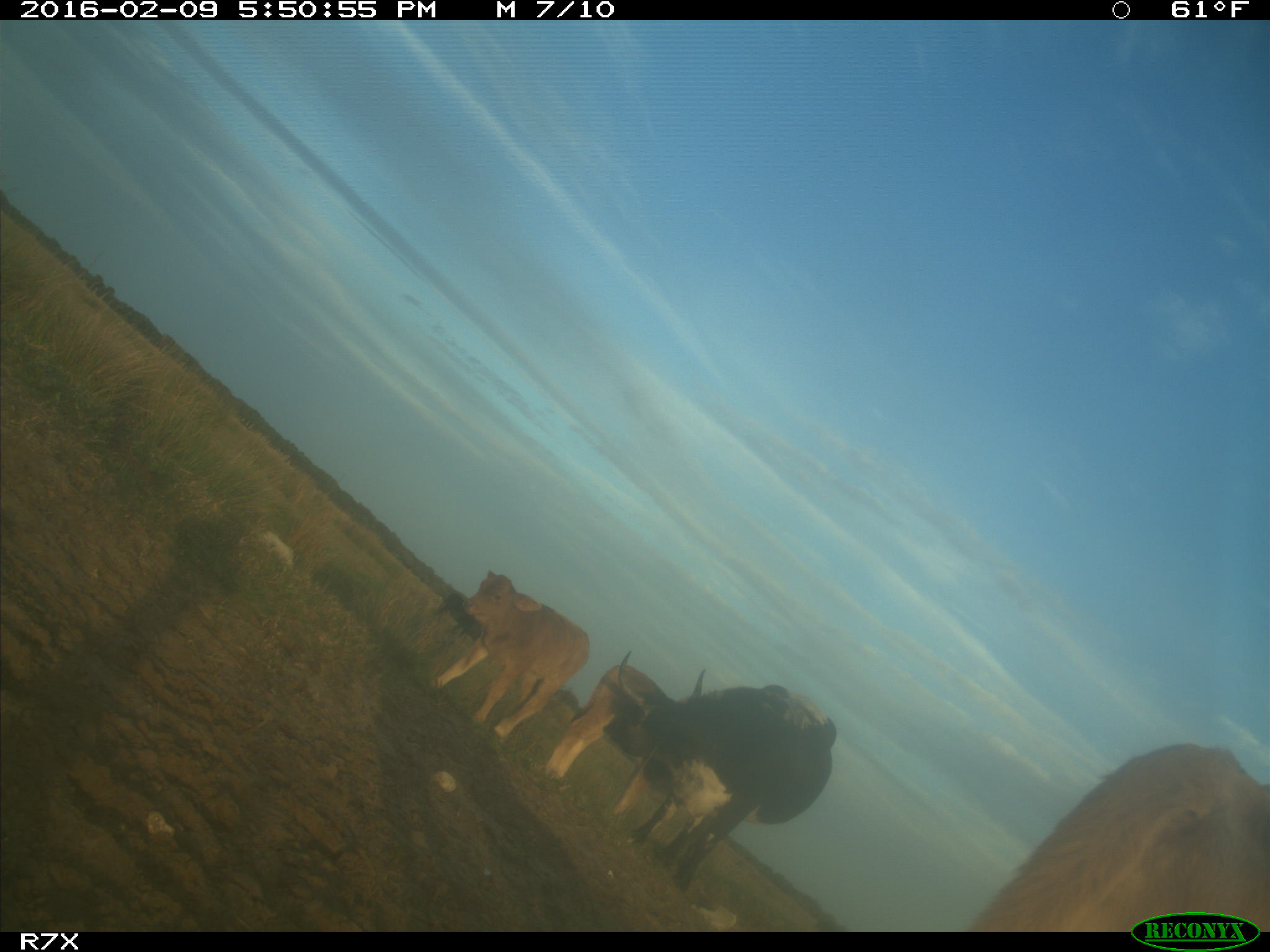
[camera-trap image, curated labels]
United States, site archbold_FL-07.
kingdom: Animalia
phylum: Chordata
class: Mammalia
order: Artiodactyla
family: Bovidae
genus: Bos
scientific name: Bos taurus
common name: domestic cow